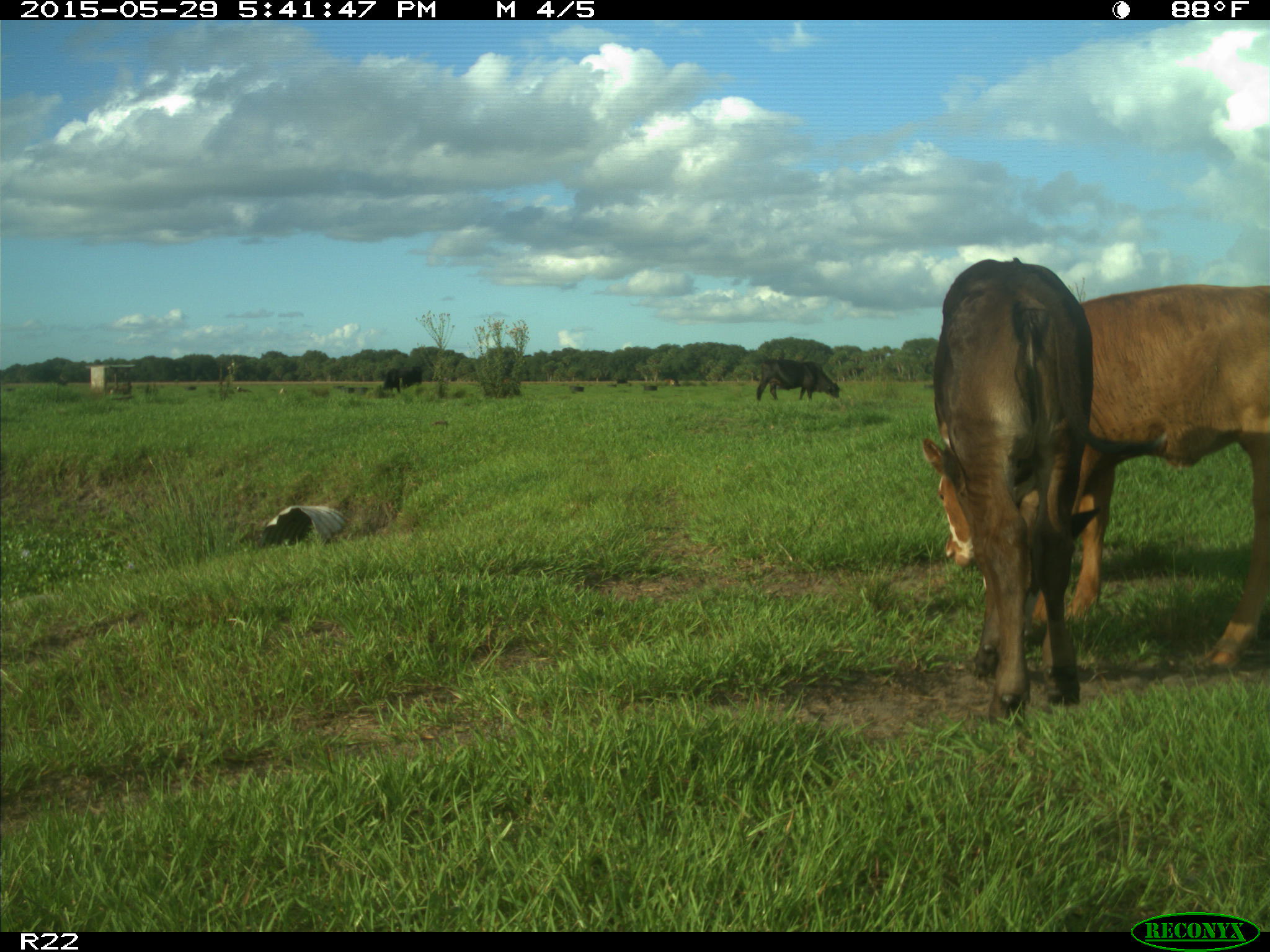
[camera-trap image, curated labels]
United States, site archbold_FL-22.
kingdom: Animalia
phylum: Chordata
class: Mammalia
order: Artiodactyla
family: Bovidae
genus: Bos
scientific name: Bos taurus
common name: domestic cow